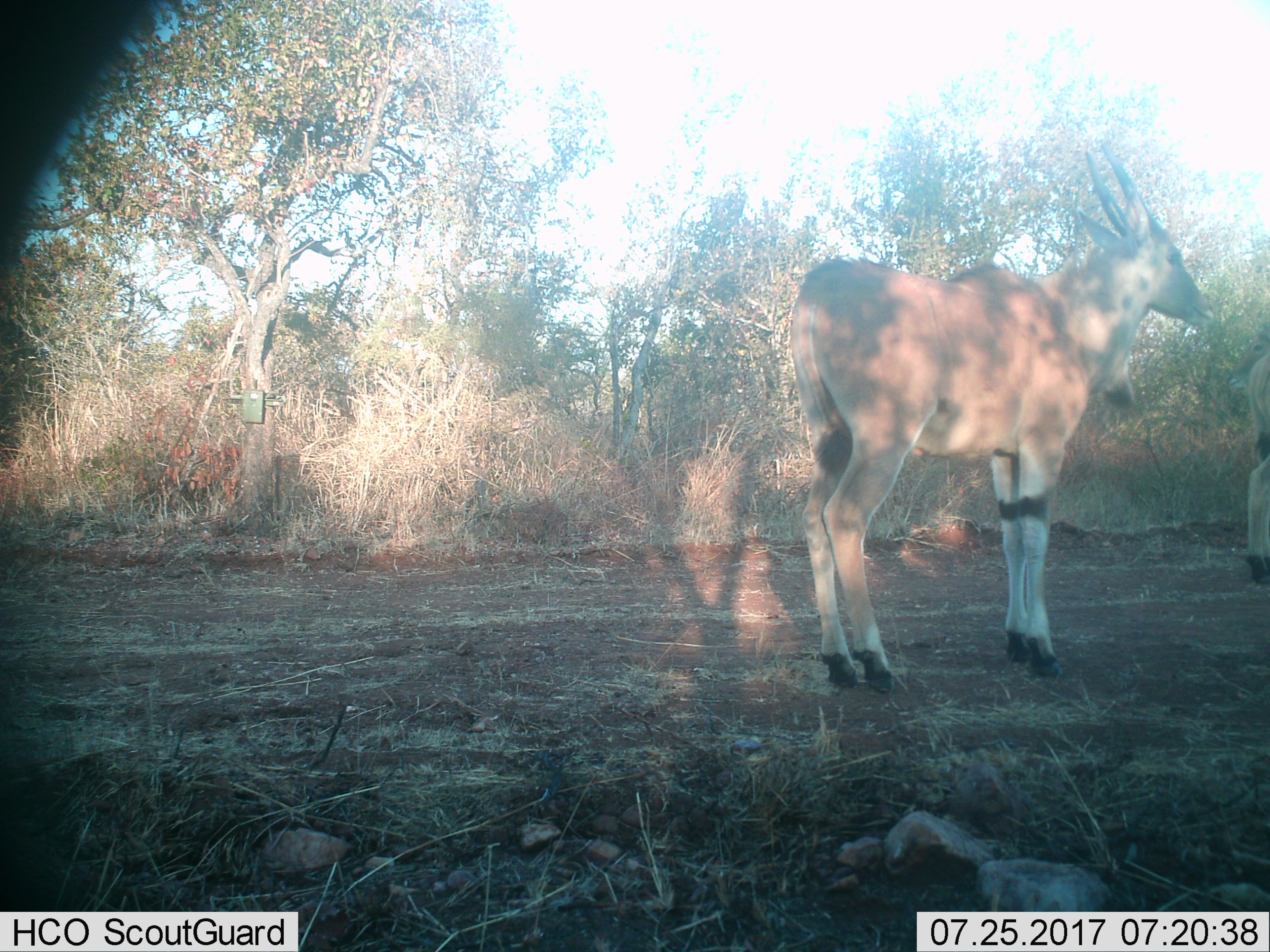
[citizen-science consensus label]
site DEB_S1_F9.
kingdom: Animalia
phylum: Chordata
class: Mammalia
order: Artiodactyla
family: Bovidae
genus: Tragelaphus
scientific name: Tragelaphus oryx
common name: eland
Eland (Tragelaphus oryx), count 2. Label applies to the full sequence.